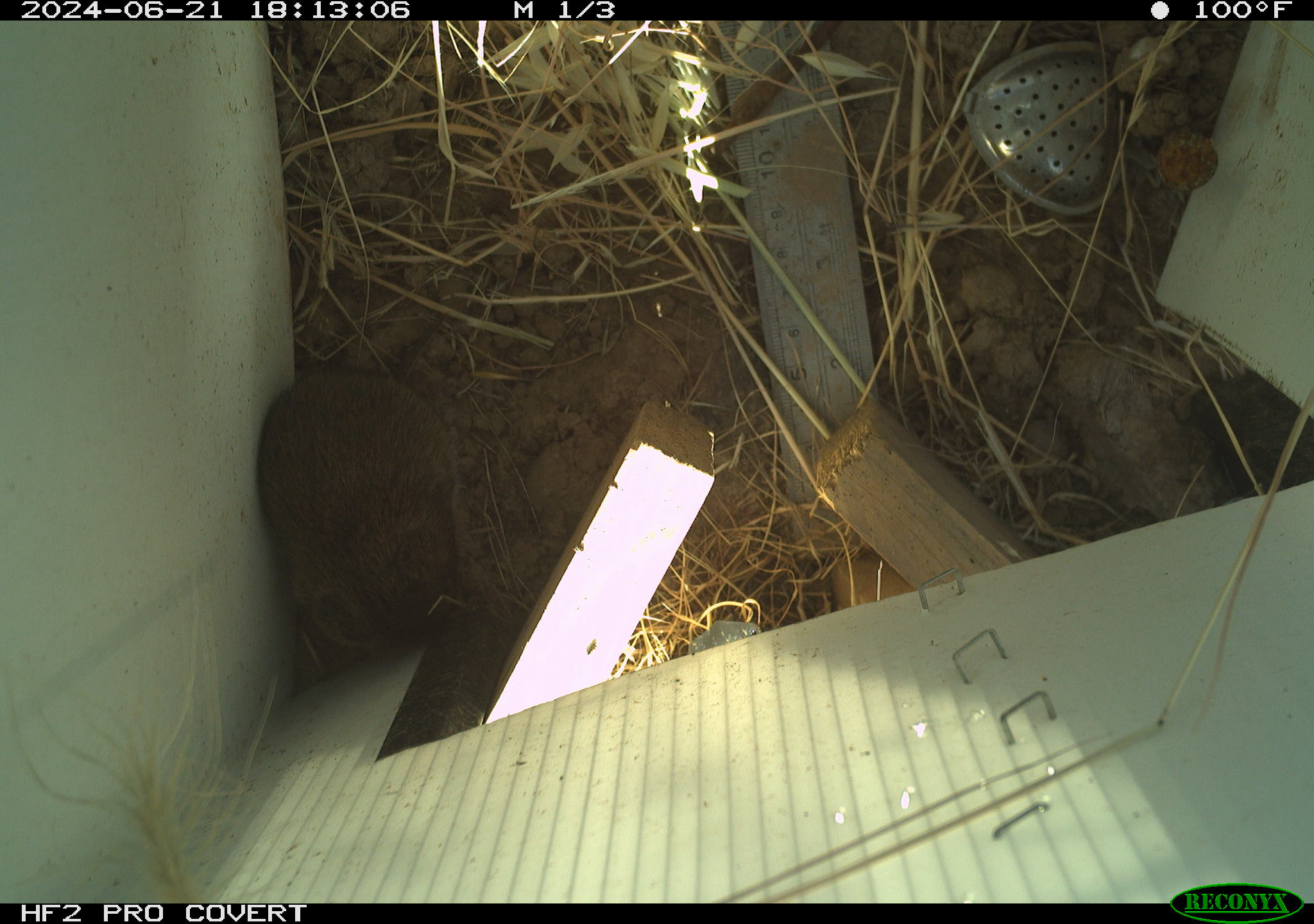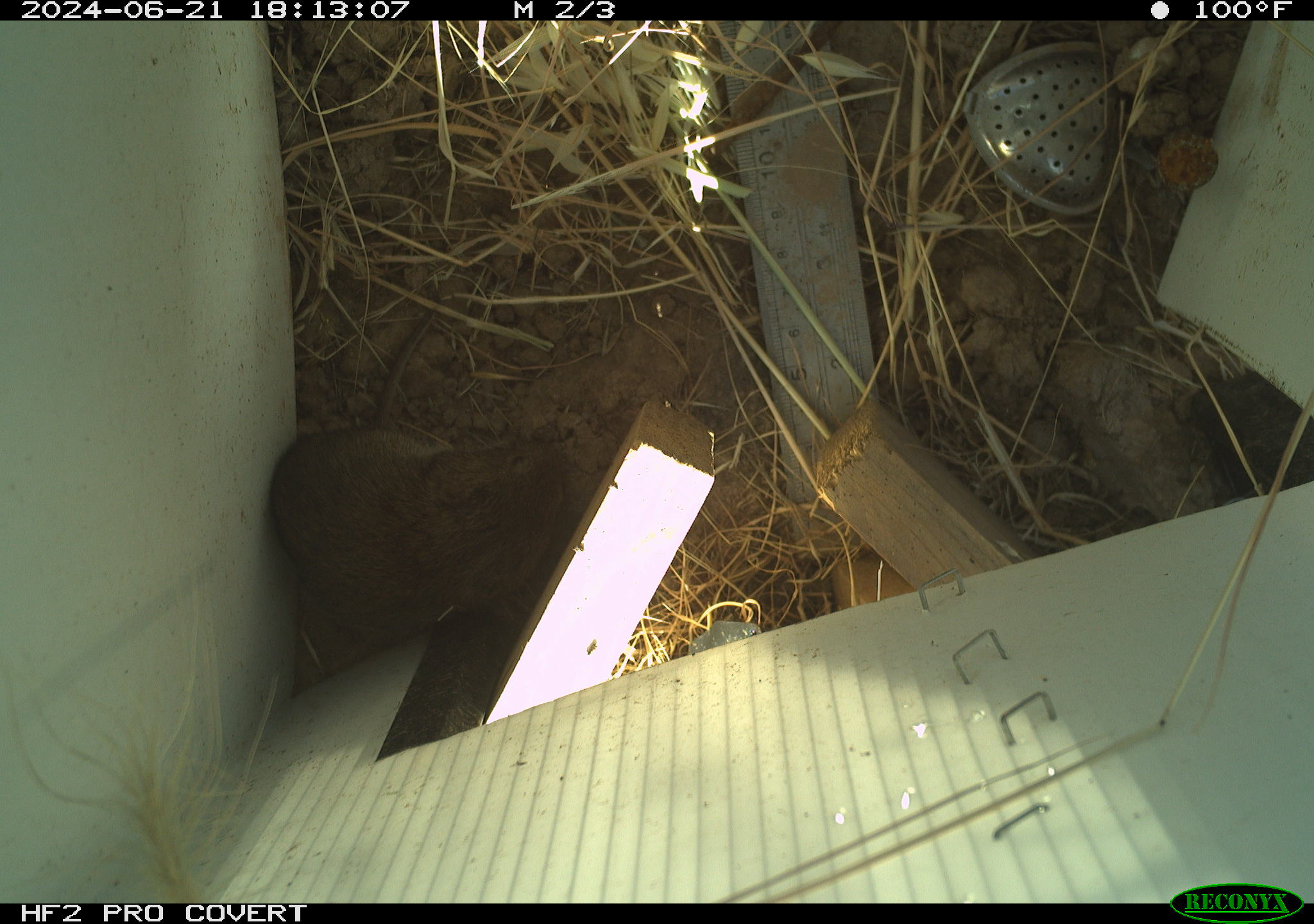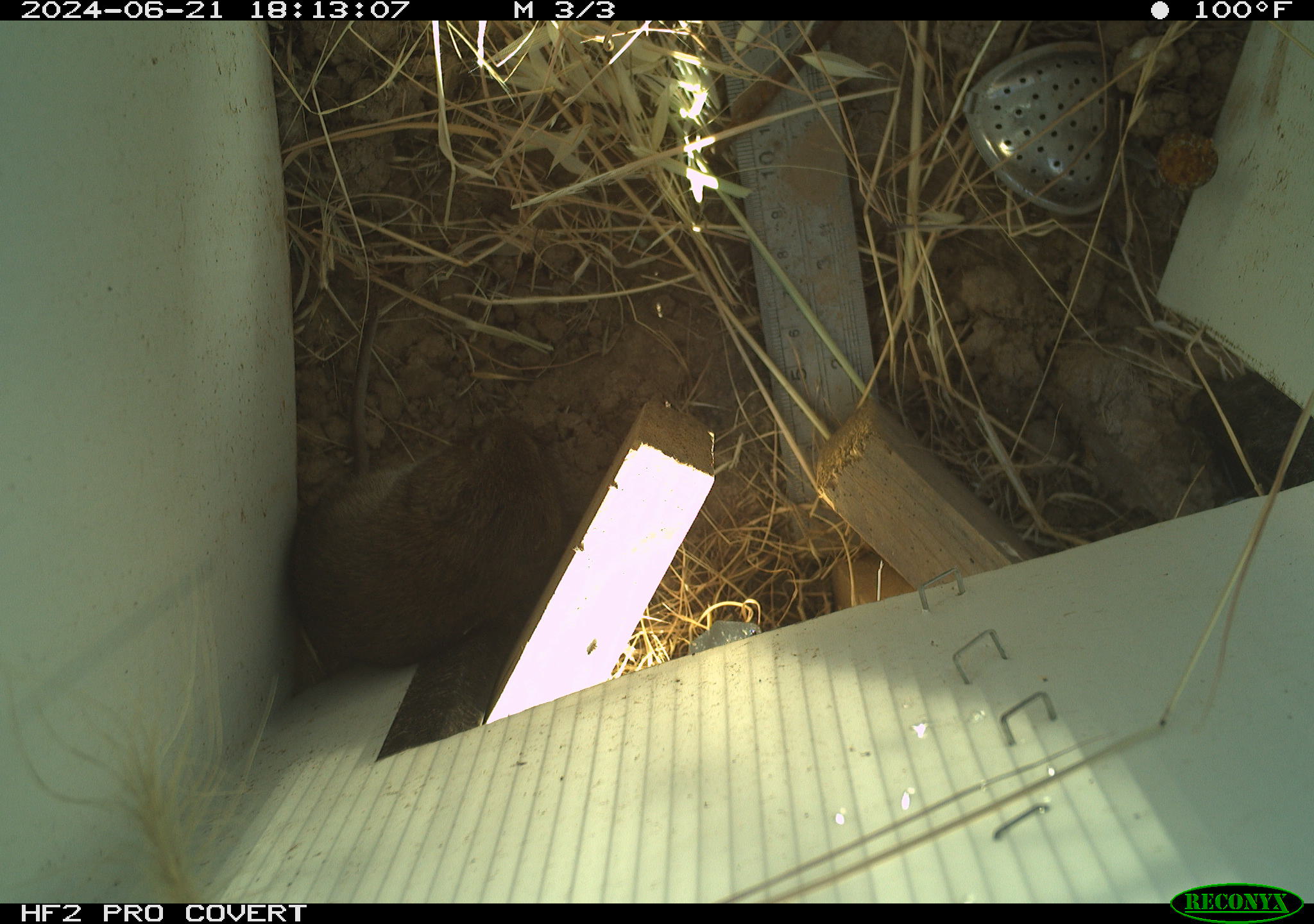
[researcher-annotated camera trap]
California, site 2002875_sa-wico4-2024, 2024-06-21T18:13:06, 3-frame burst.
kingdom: Animalia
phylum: Chordata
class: Mammalia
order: Rodentia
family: Cricetidae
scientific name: Arvicolinae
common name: voles, lemmings, and muskrats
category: arvicolinae subfamily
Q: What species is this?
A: Arvicolinae subfamily (voles, lemmings, and muskrats) (Arvicolinae).